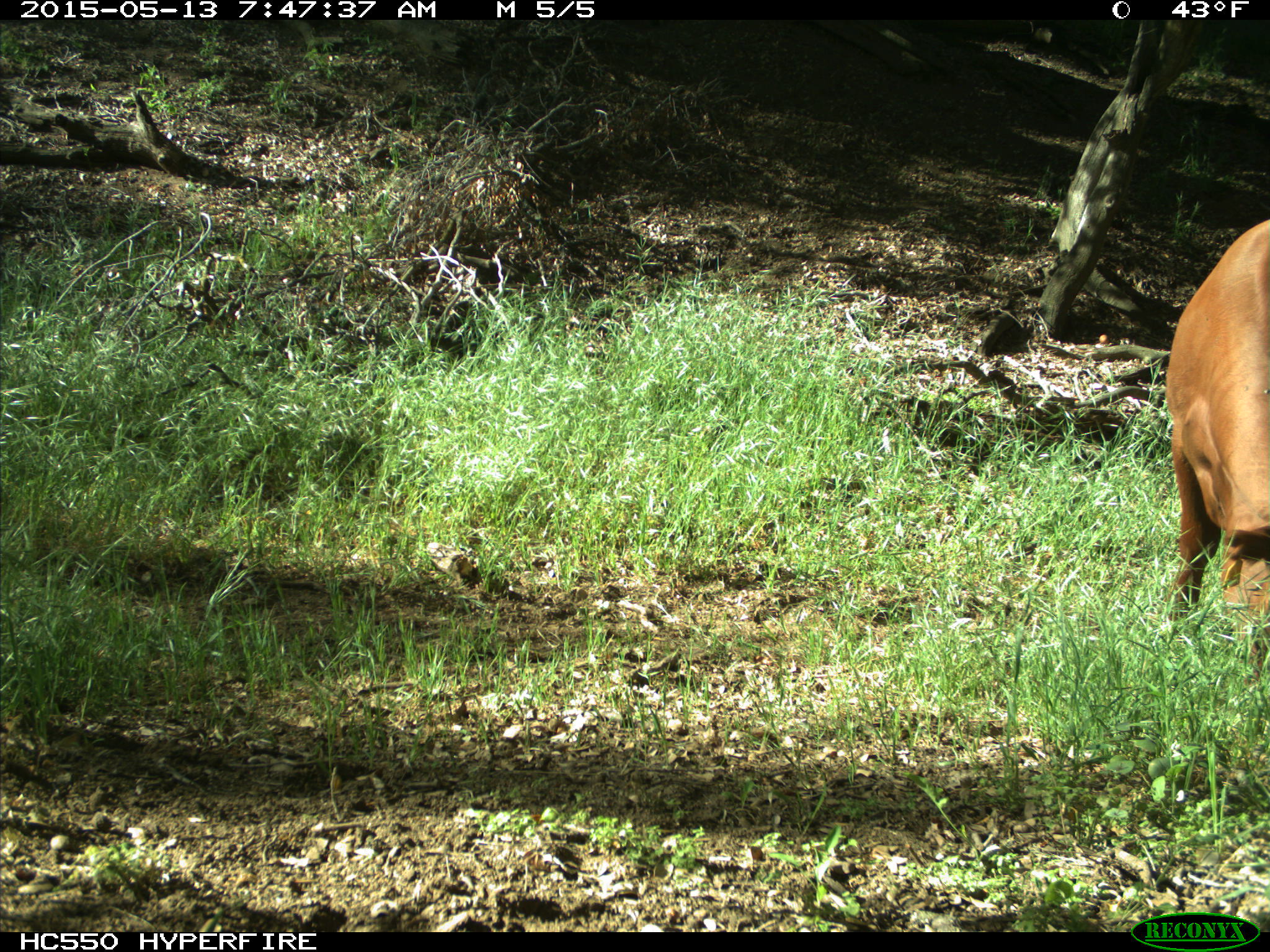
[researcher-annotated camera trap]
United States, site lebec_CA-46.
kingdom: Animalia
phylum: Chordata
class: Mammalia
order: Artiodactyla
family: Bovidae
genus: Bos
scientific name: Bos taurus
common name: domestic cow